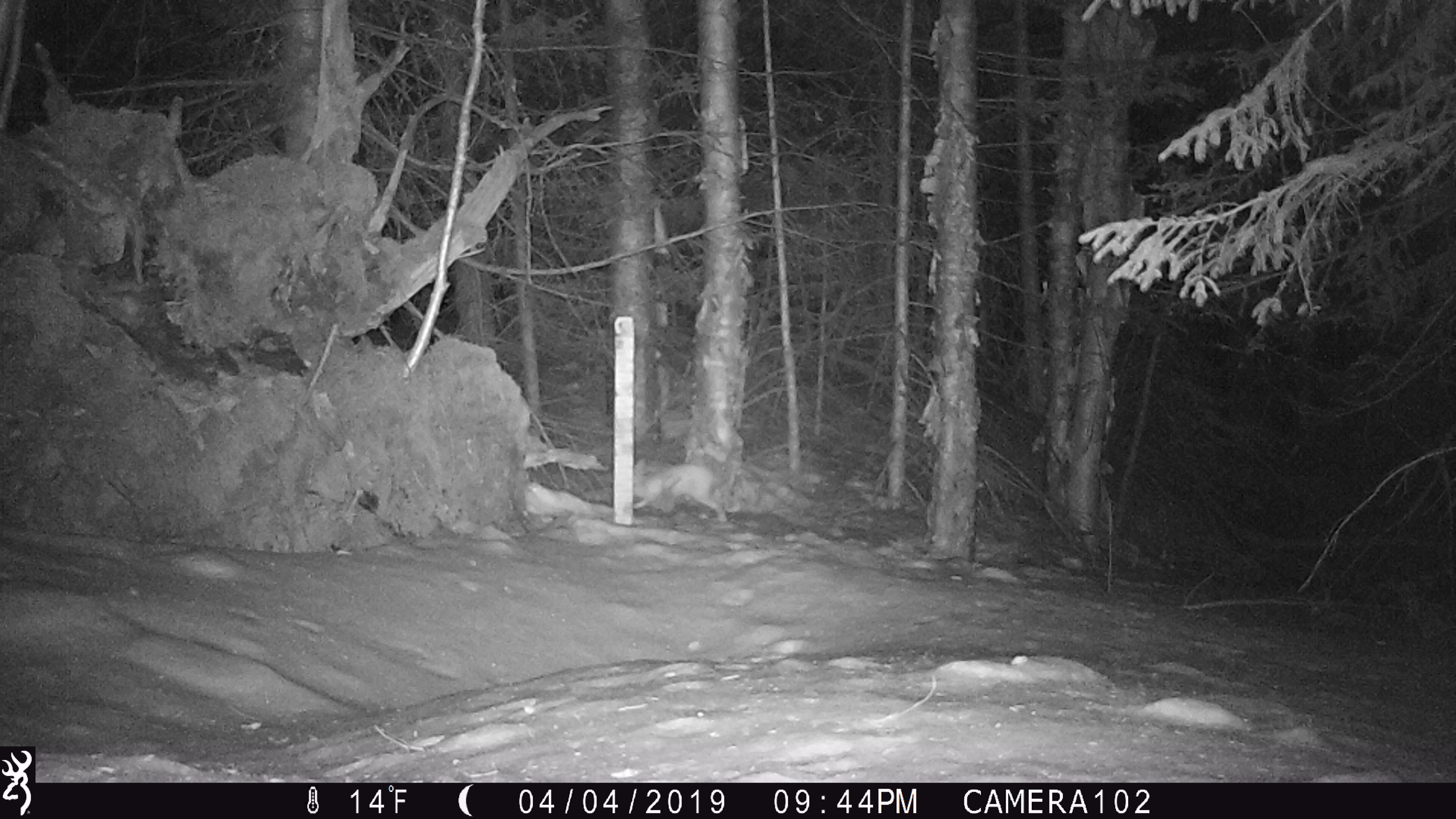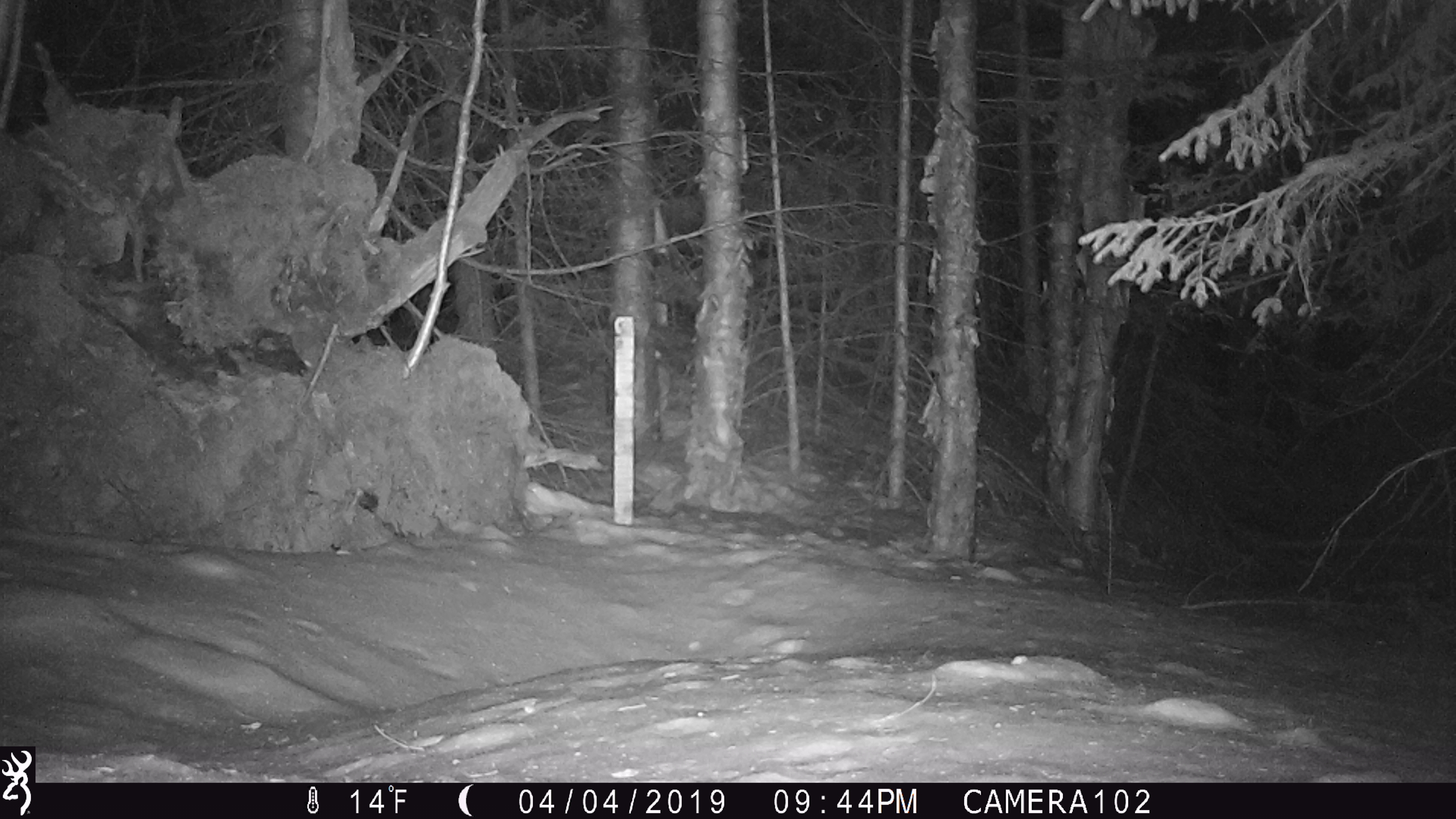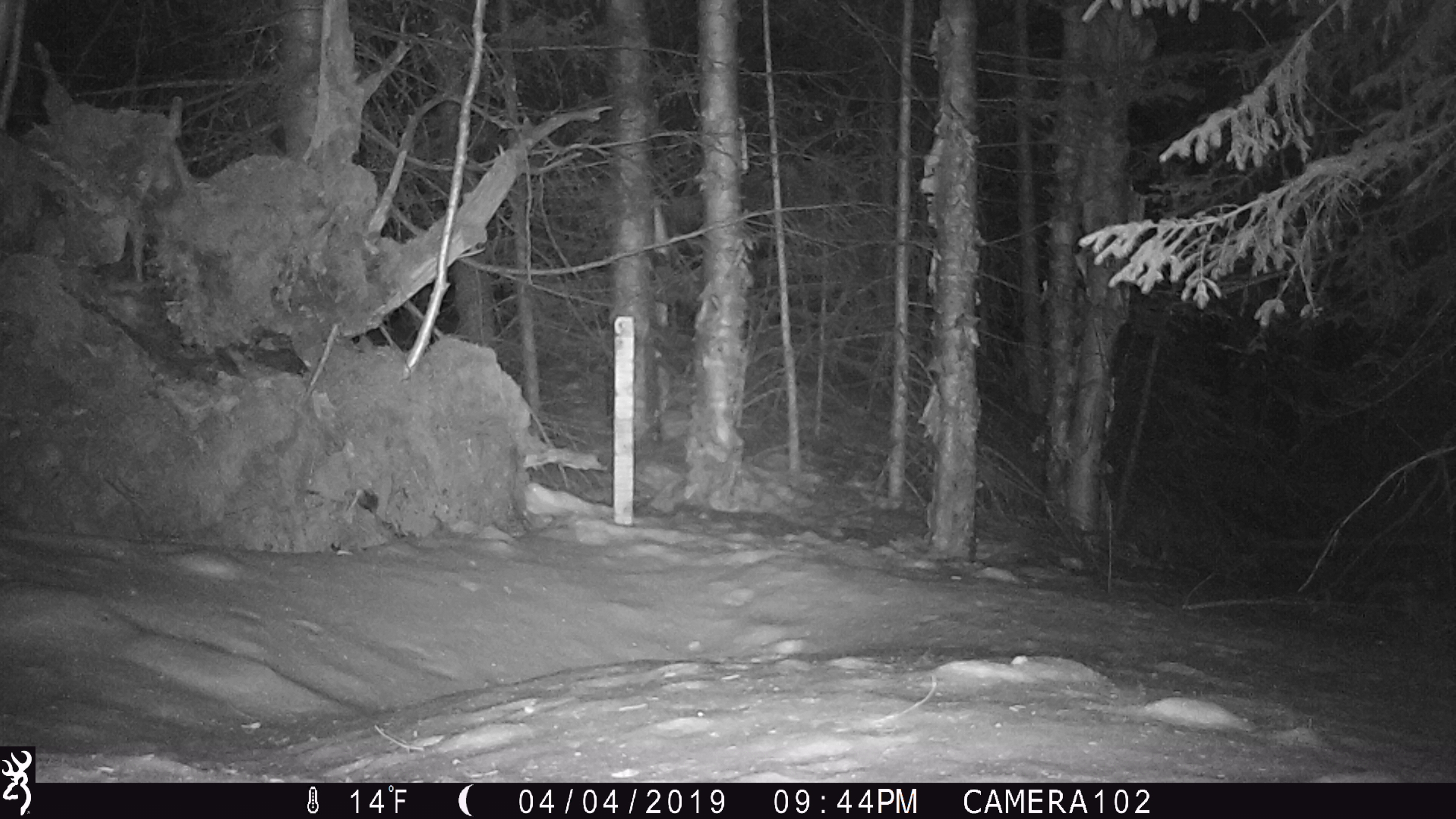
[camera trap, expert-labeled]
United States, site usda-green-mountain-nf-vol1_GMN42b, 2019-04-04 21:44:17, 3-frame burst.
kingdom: Animalia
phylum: Chordata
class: Mammalia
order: Lagomorpha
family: Leporidae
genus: Lepus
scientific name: Lepus americanus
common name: snowshoe hare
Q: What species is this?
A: Snowshoe hare (Lepus americanus).